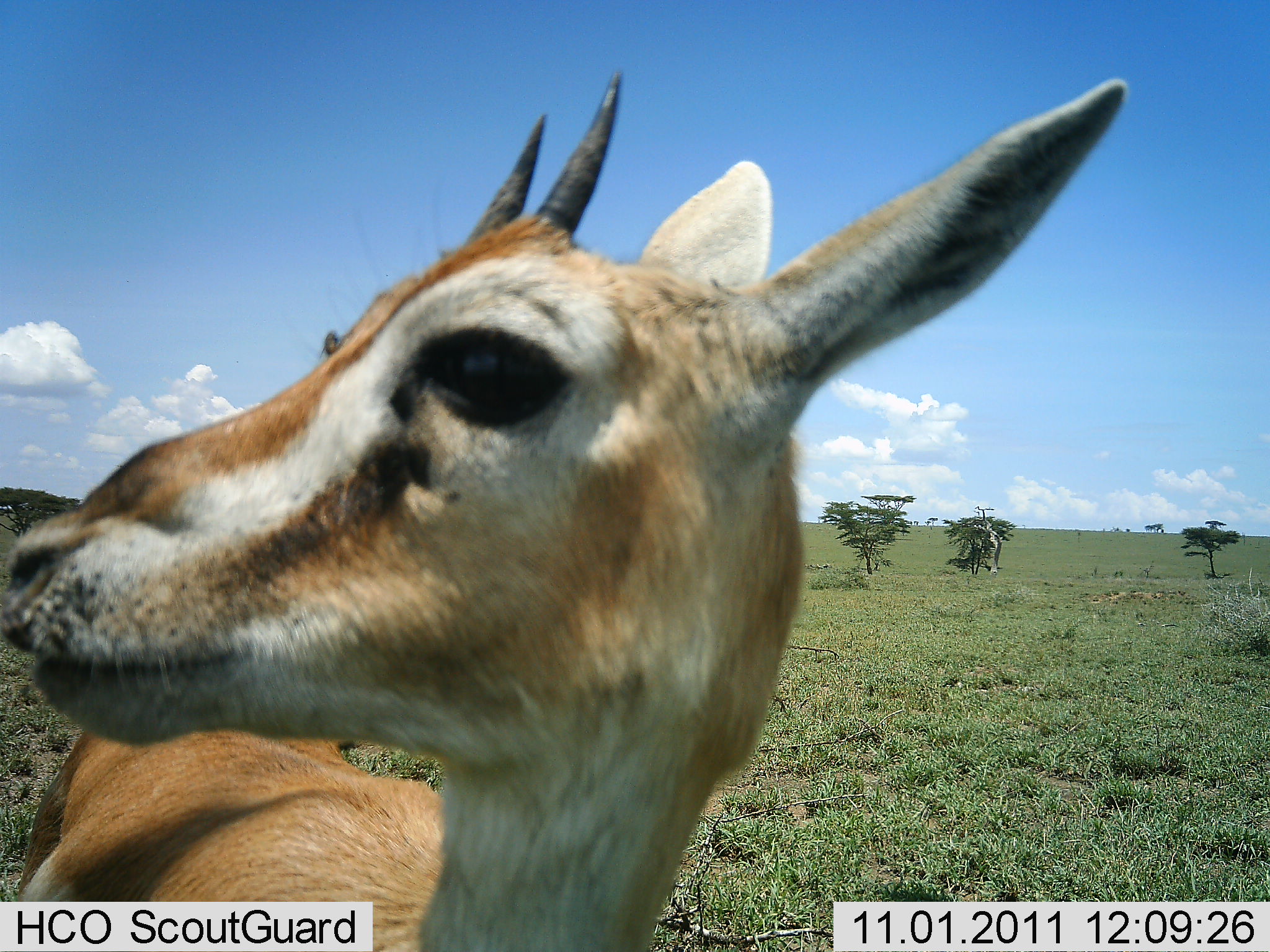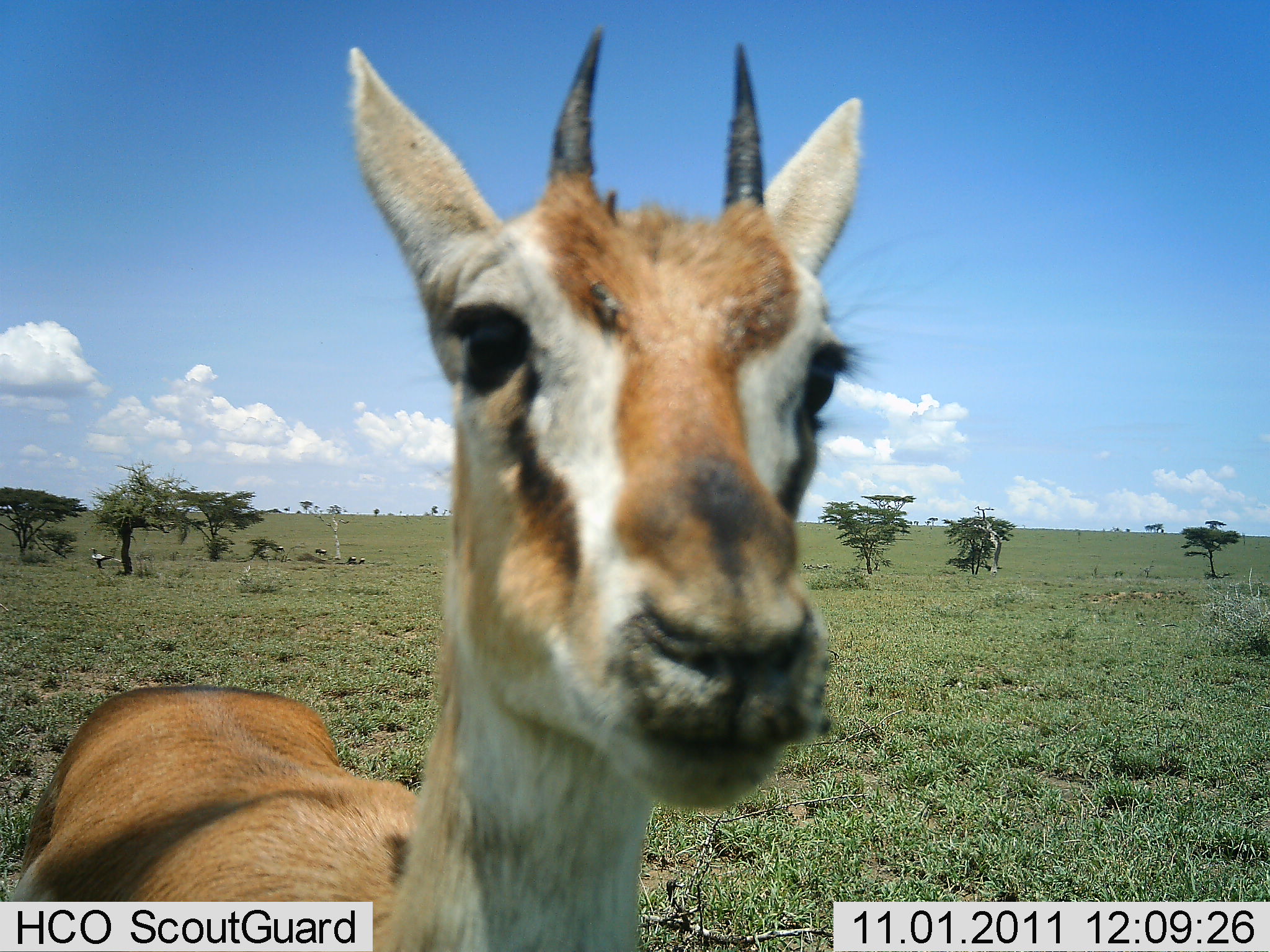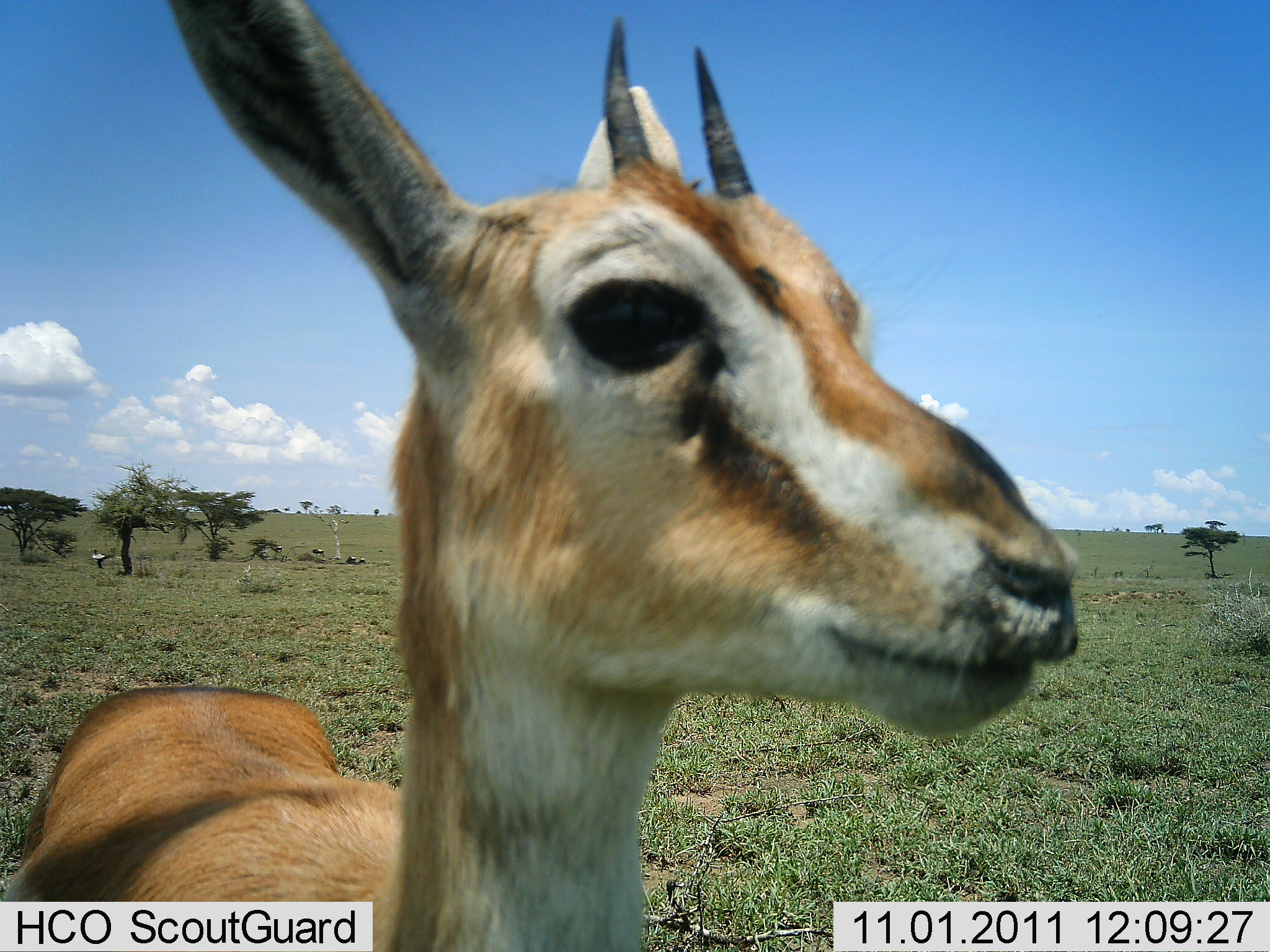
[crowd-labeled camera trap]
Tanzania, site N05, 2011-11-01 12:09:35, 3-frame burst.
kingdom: Animalia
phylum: Chordata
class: Mammalia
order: Artiodactyla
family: Bovidae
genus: Eudorcas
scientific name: Eudorcas thomsonii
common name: thomson's gazelle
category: gazellethomsons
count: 1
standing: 100%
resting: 0%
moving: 0%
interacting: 0%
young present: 9%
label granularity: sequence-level